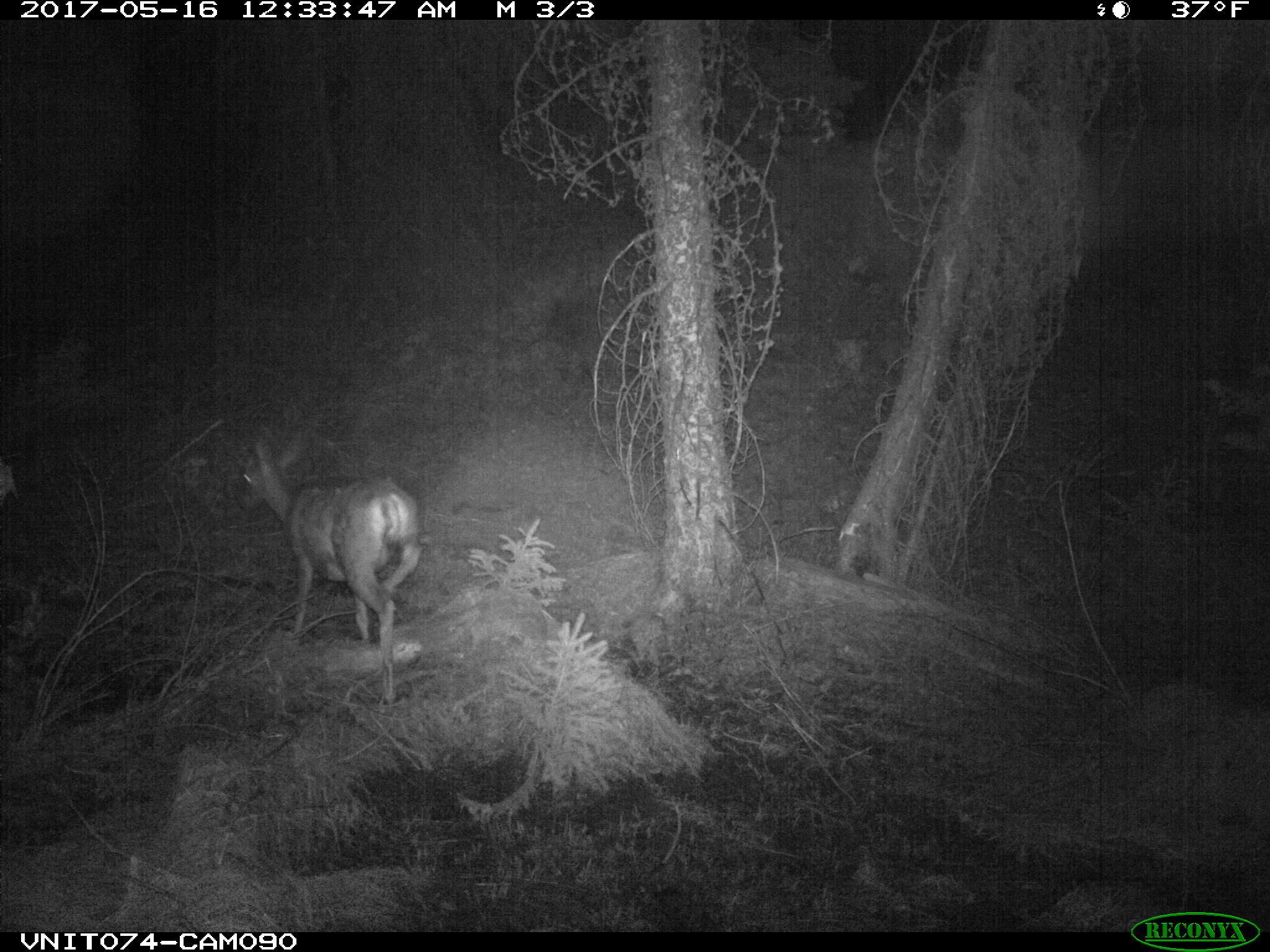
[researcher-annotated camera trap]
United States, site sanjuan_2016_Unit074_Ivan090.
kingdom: Animalia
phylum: Chordata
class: Mammalia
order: Artiodactyla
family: Cervidae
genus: Odocoileus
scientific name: Odocoileus hemionus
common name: mule deer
Odocoileus hemionus (mule deer).